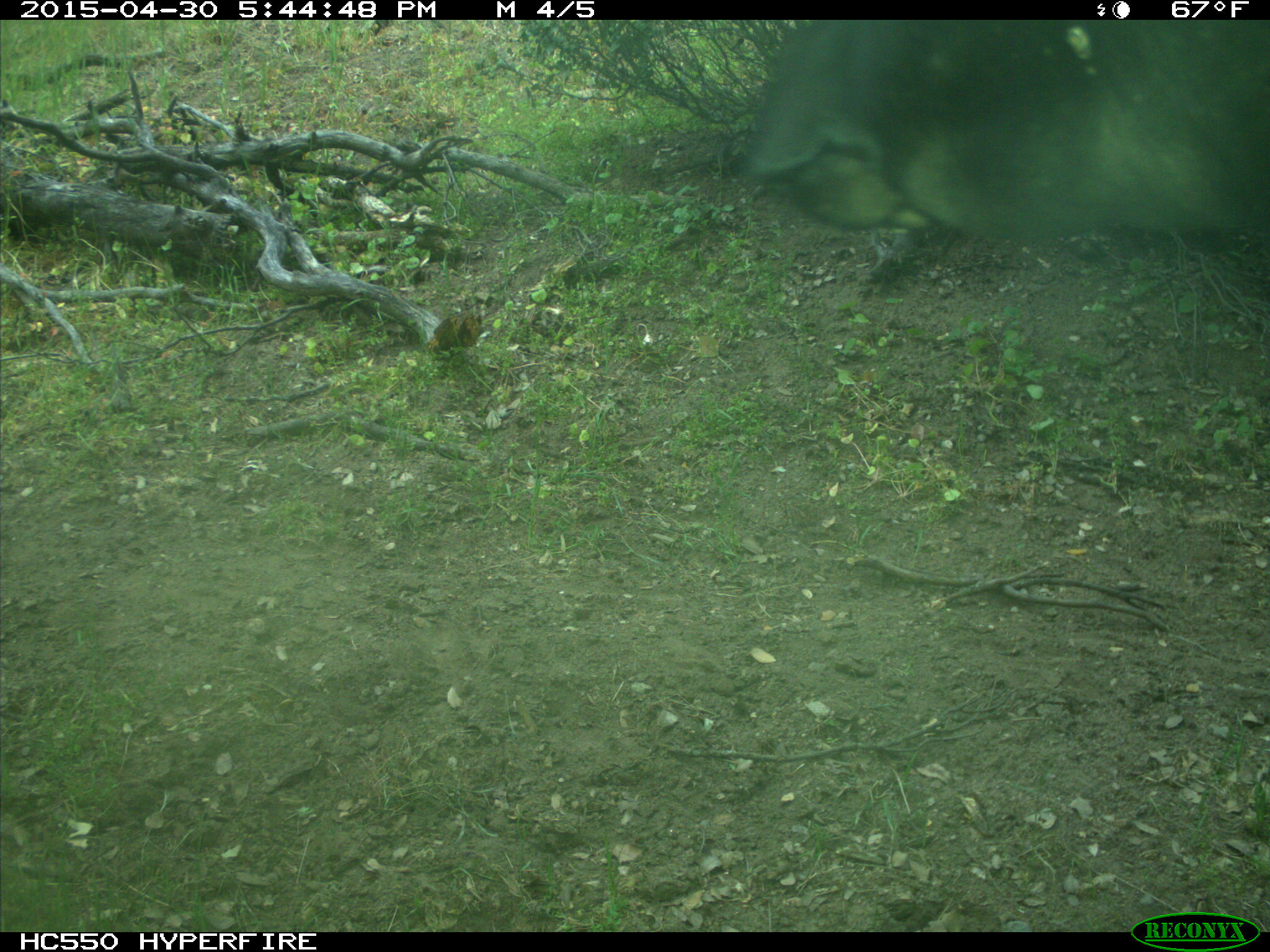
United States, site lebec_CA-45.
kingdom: Animalia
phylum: Chordata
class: Mammalia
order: Artiodactyla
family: Bovidae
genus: Bos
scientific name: Bos taurus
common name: domestic cow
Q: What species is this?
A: Bos taurus (domestic cow).